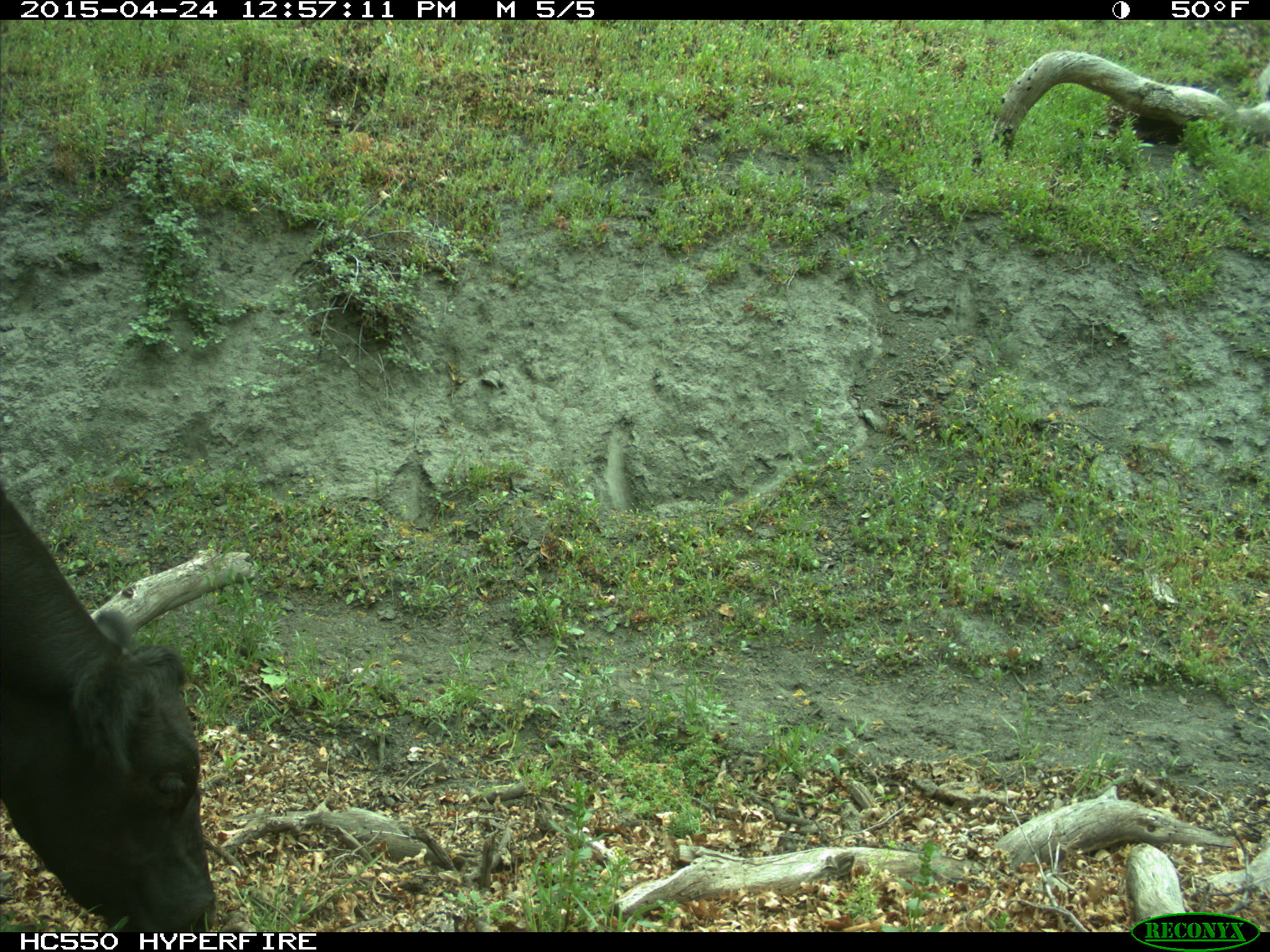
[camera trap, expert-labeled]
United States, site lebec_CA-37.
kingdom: Animalia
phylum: Chordata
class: Mammalia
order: Artiodactyla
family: Bovidae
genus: Bos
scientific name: Bos taurus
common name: domestic cow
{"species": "Bos taurus (domestic cow)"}